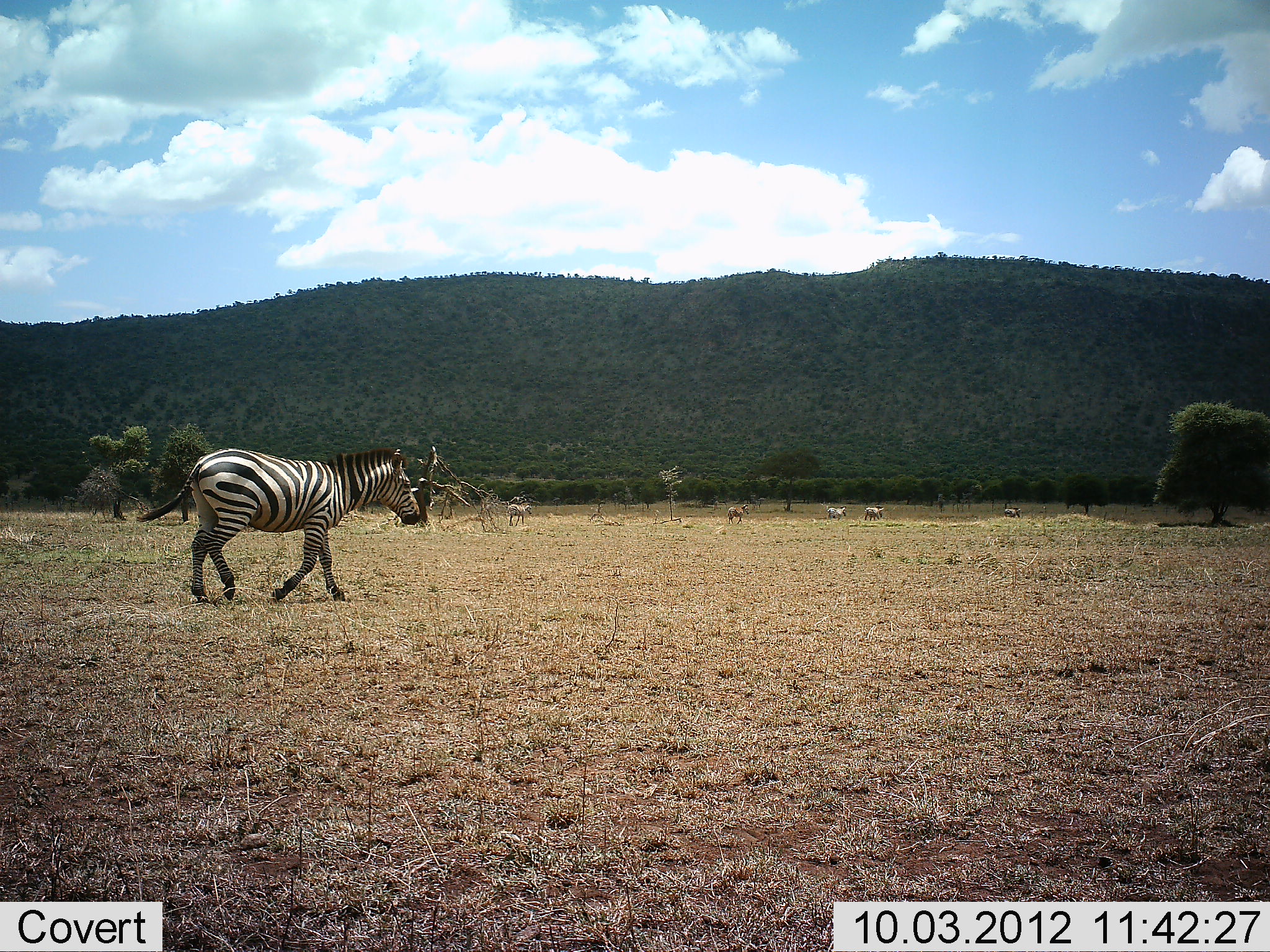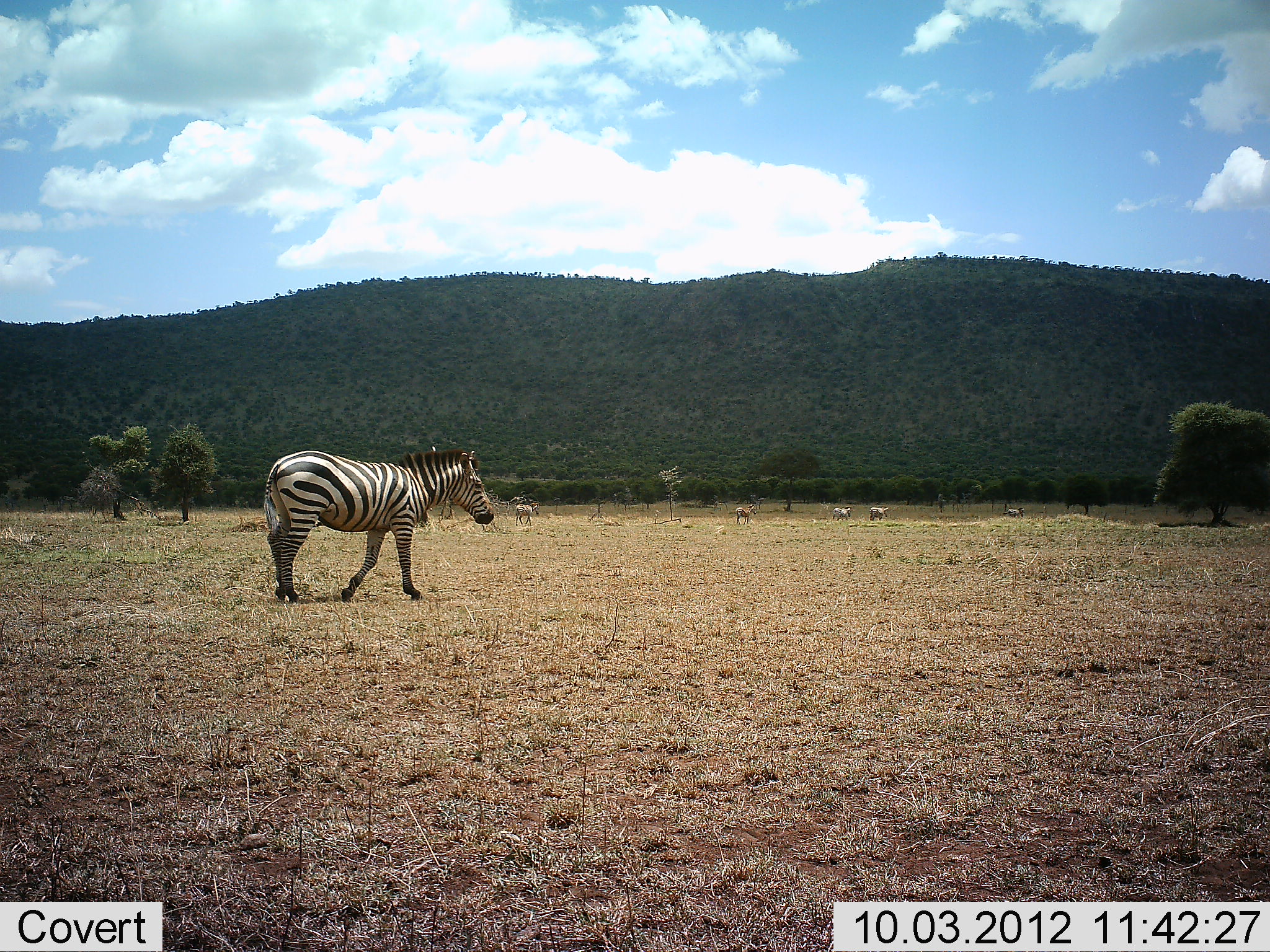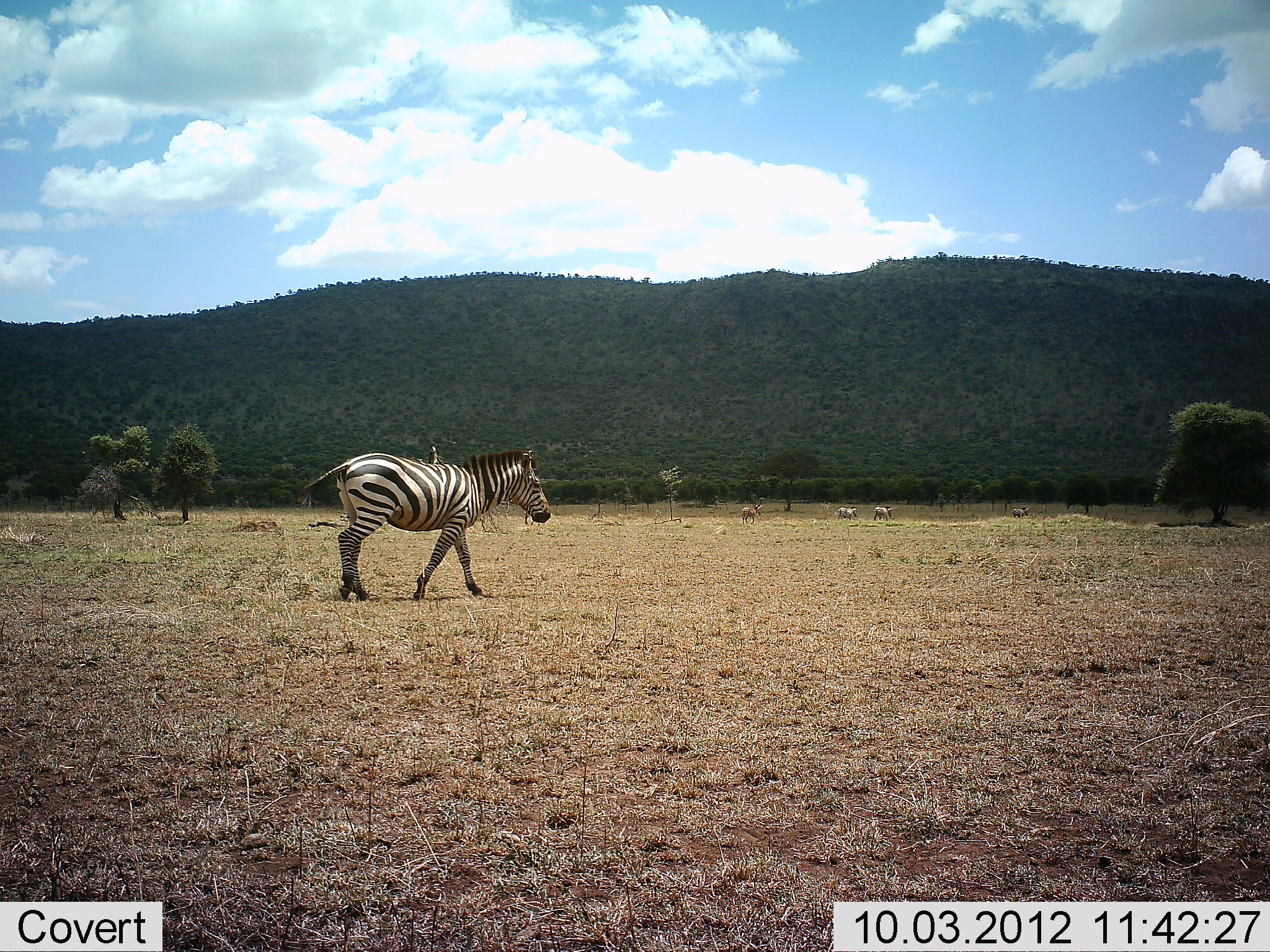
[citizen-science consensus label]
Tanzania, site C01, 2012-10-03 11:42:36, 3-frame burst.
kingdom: Animalia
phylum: Chordata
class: Mammalia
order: Perissodactyla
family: Equidae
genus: Equus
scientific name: Equus quagga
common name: plains zebra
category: zebra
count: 6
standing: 0%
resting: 0%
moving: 100%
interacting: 0%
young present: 0%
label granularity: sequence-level